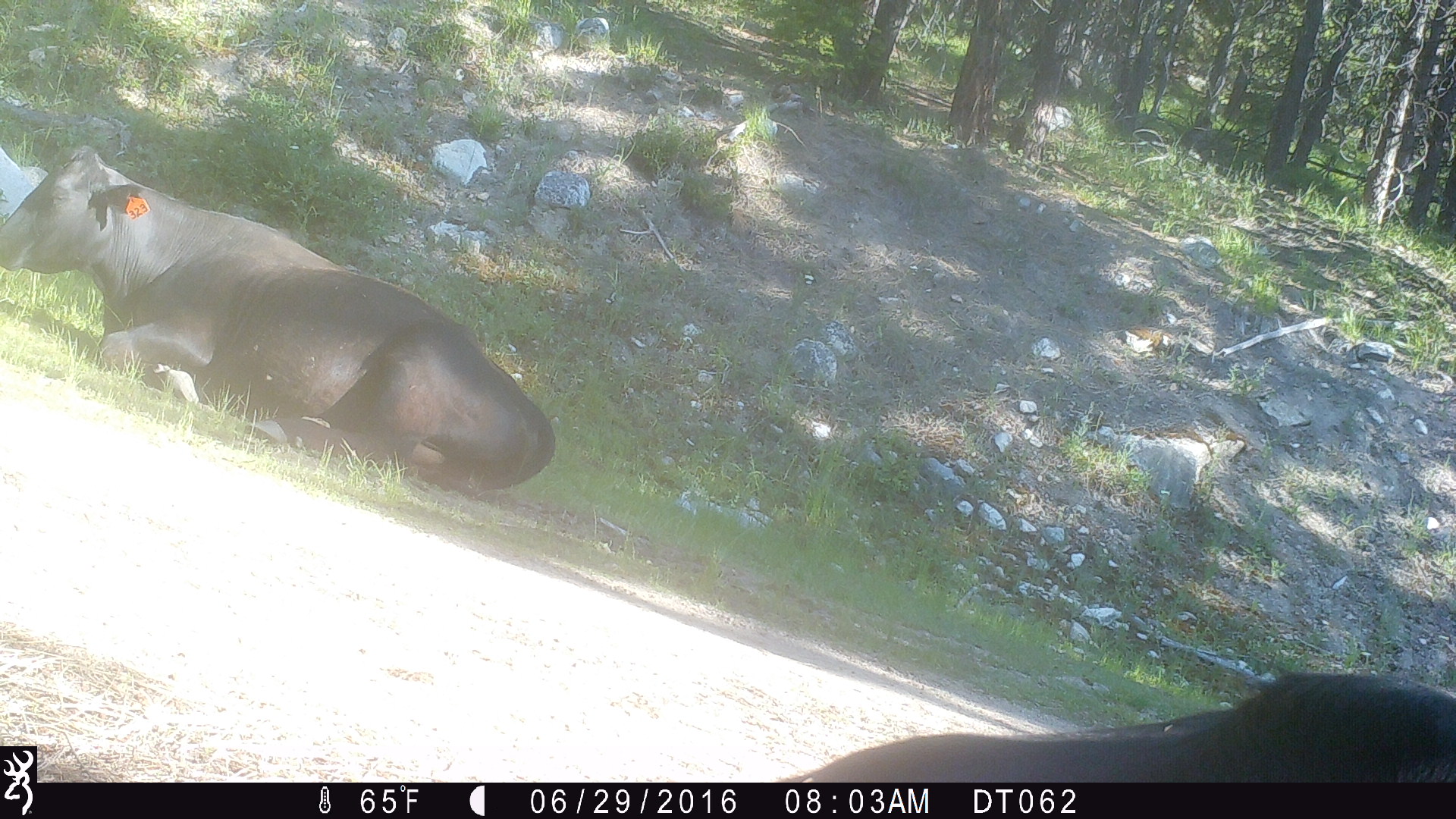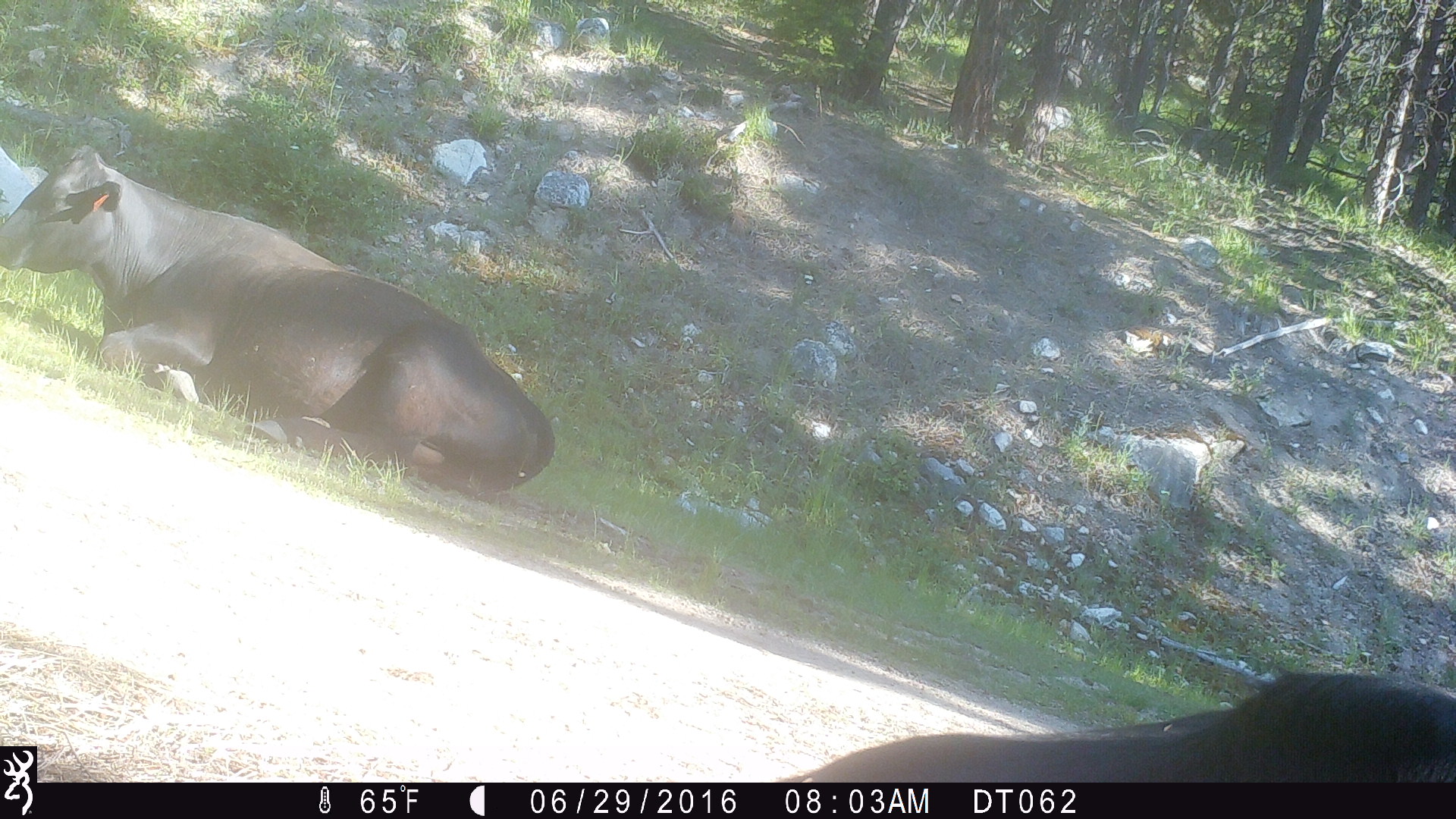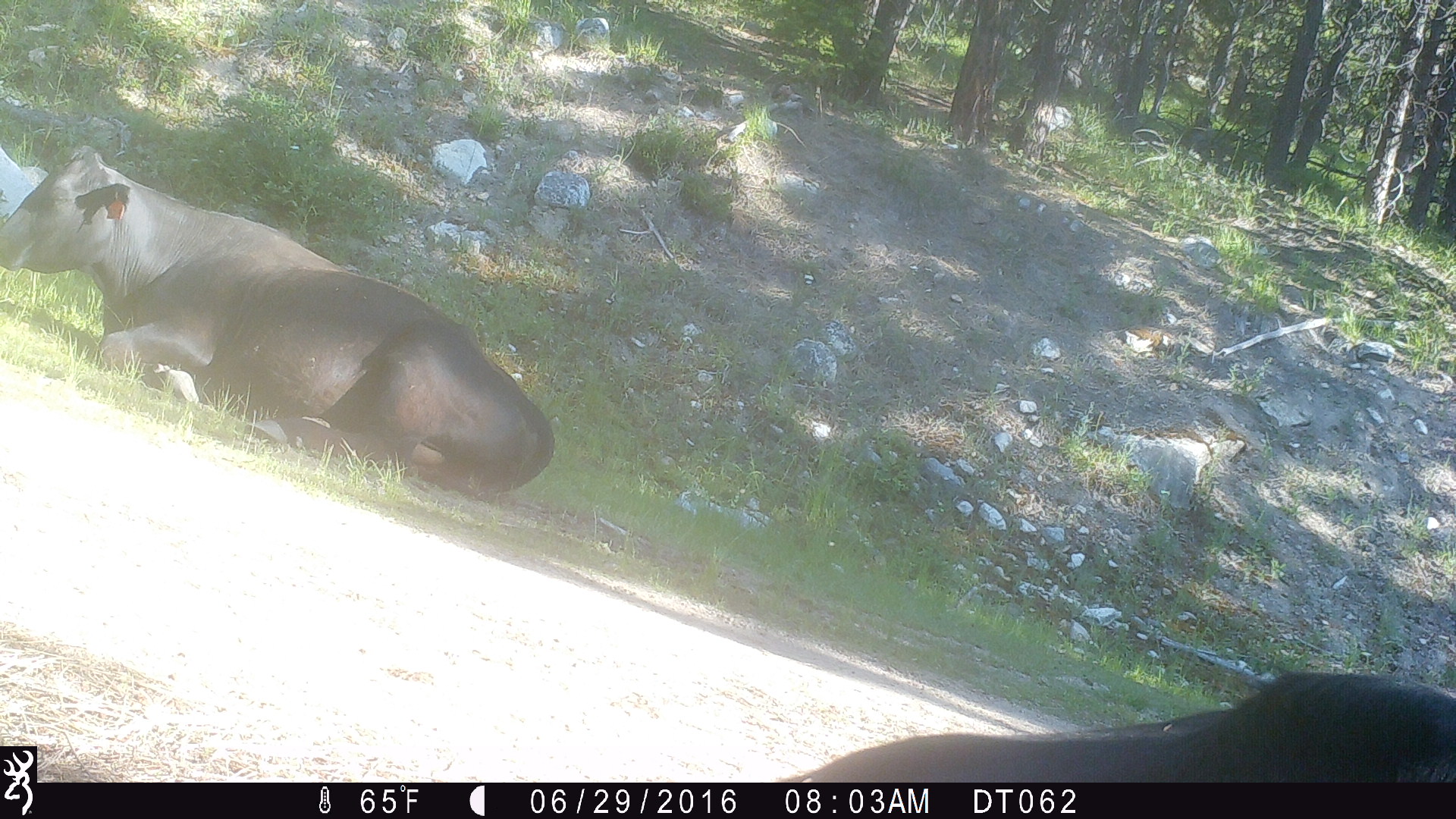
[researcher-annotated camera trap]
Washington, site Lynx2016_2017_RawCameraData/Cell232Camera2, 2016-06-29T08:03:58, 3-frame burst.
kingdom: Animalia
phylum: Chordata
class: Mammalia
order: Artiodactyla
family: Bovidae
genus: Bos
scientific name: Bos taurus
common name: domestic cattle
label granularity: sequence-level